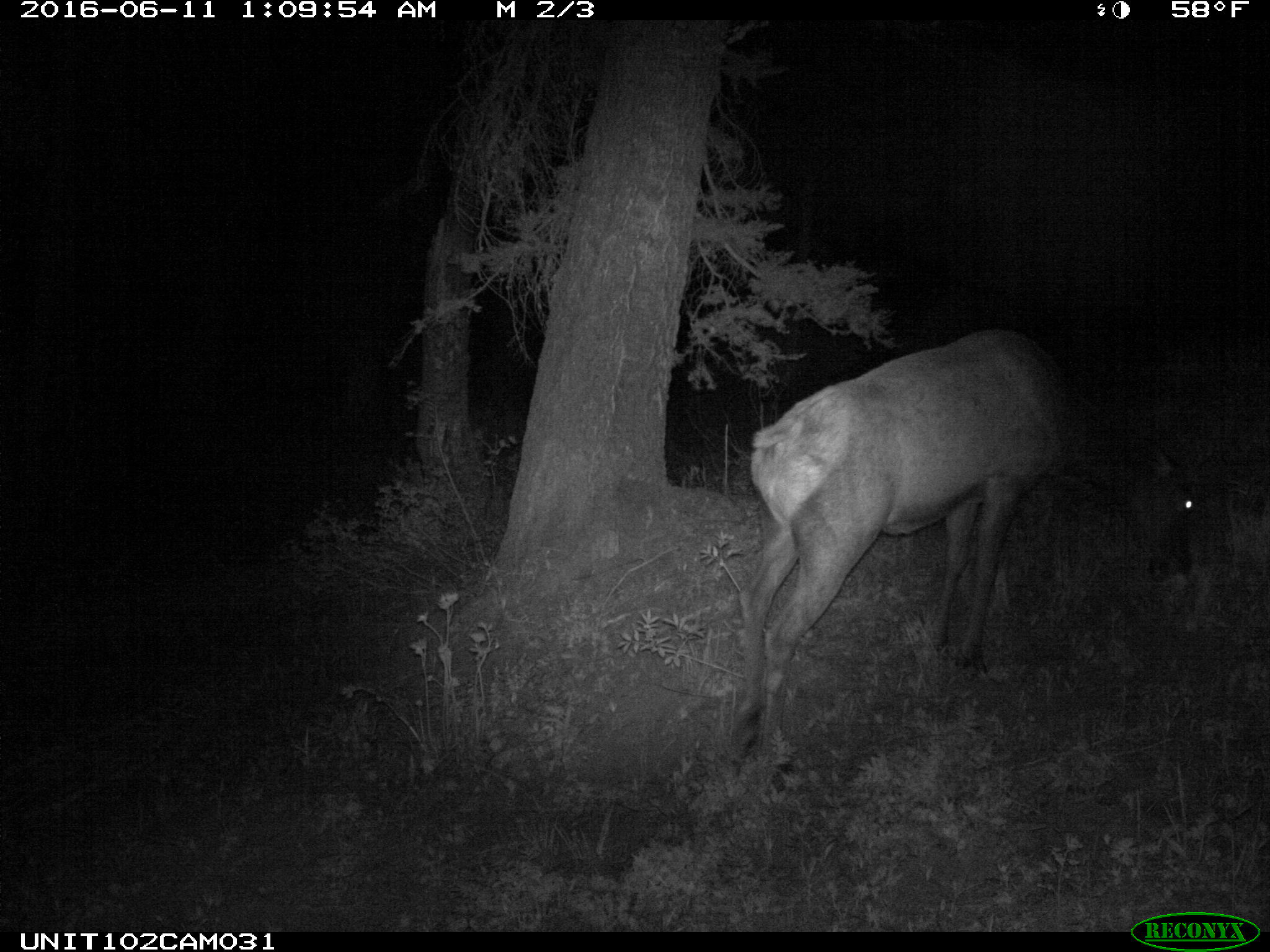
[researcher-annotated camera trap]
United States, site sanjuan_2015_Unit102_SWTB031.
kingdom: Animalia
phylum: Chordata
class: Mammalia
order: Artiodactyla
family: Cervidae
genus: Cervus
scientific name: Cervus elaphus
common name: red deer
Cervus elaphus (red deer).